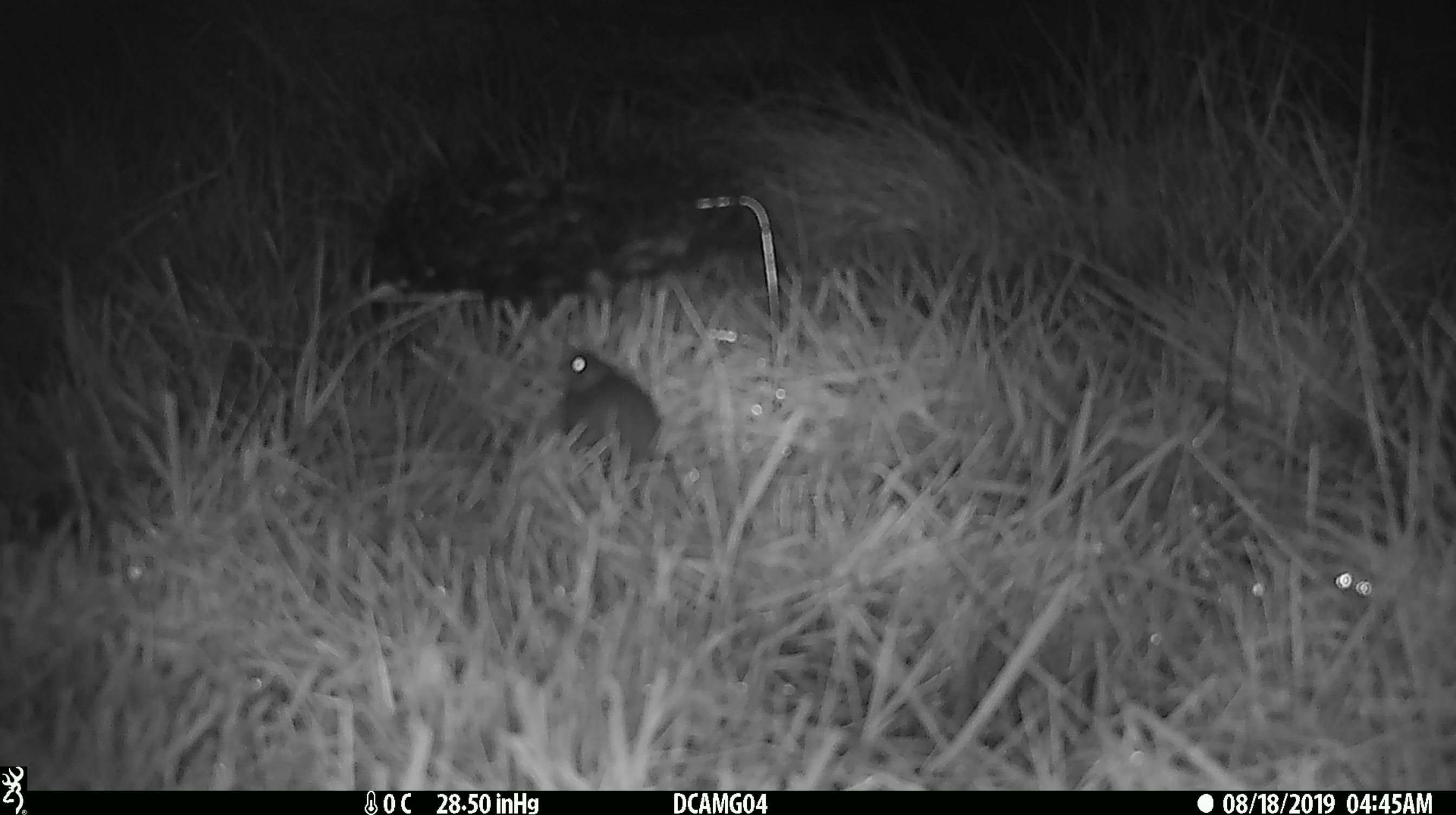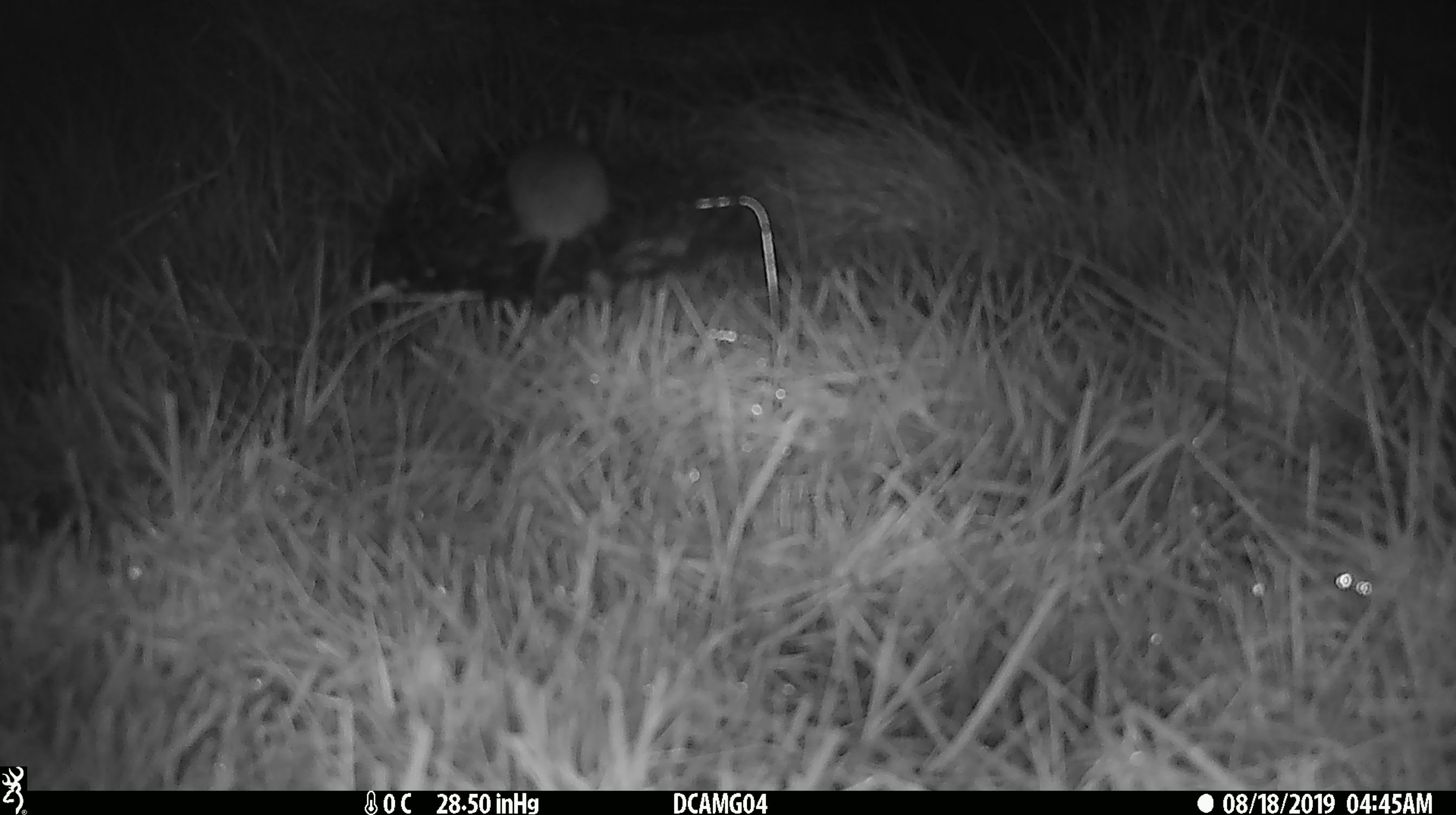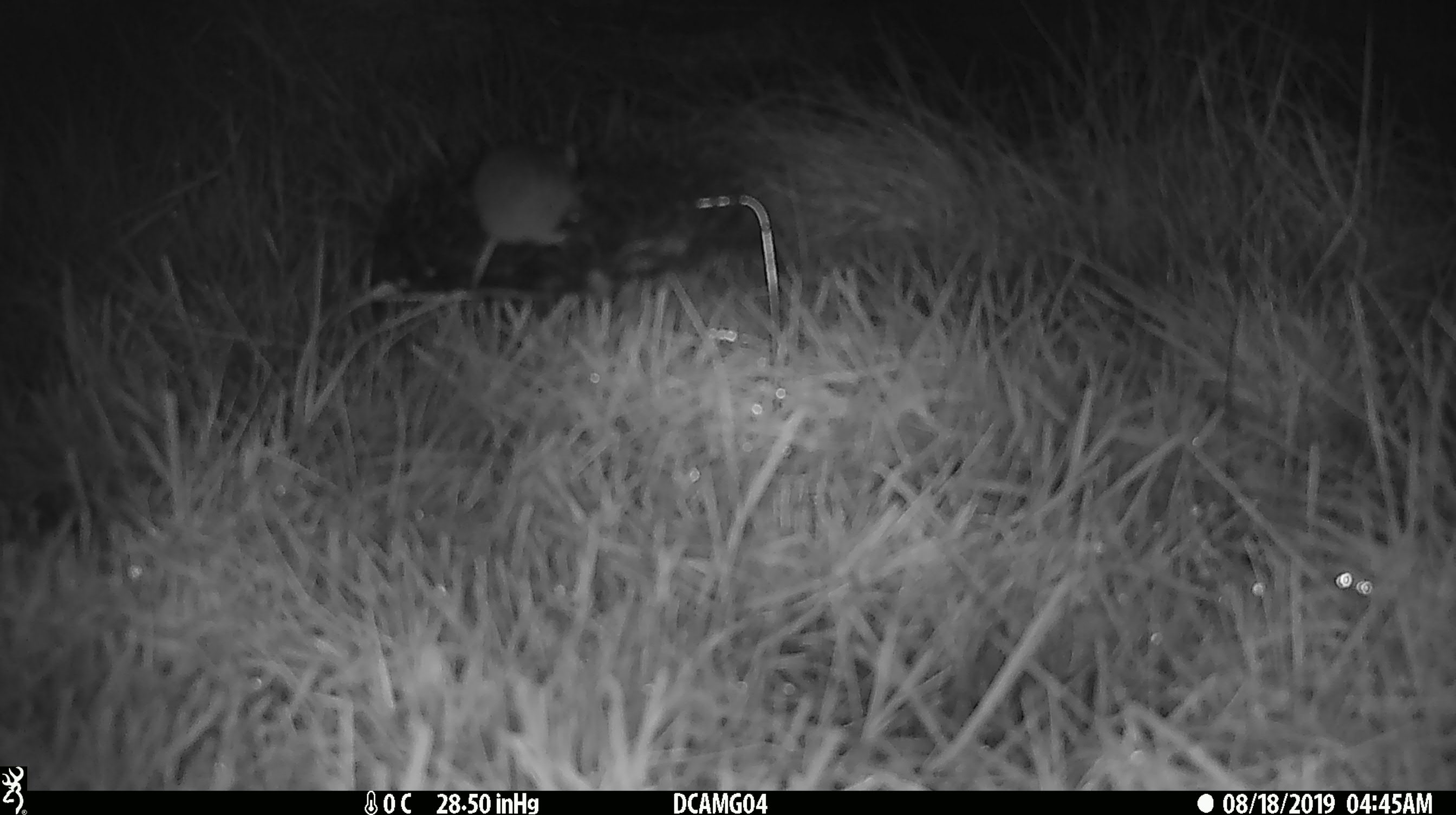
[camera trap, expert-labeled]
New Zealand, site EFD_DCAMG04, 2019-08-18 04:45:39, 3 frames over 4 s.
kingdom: Animalia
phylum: Chordata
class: Mammalia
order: Rodentia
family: Muridae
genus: Mus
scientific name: Mus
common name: mouse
Mouse (Mus).